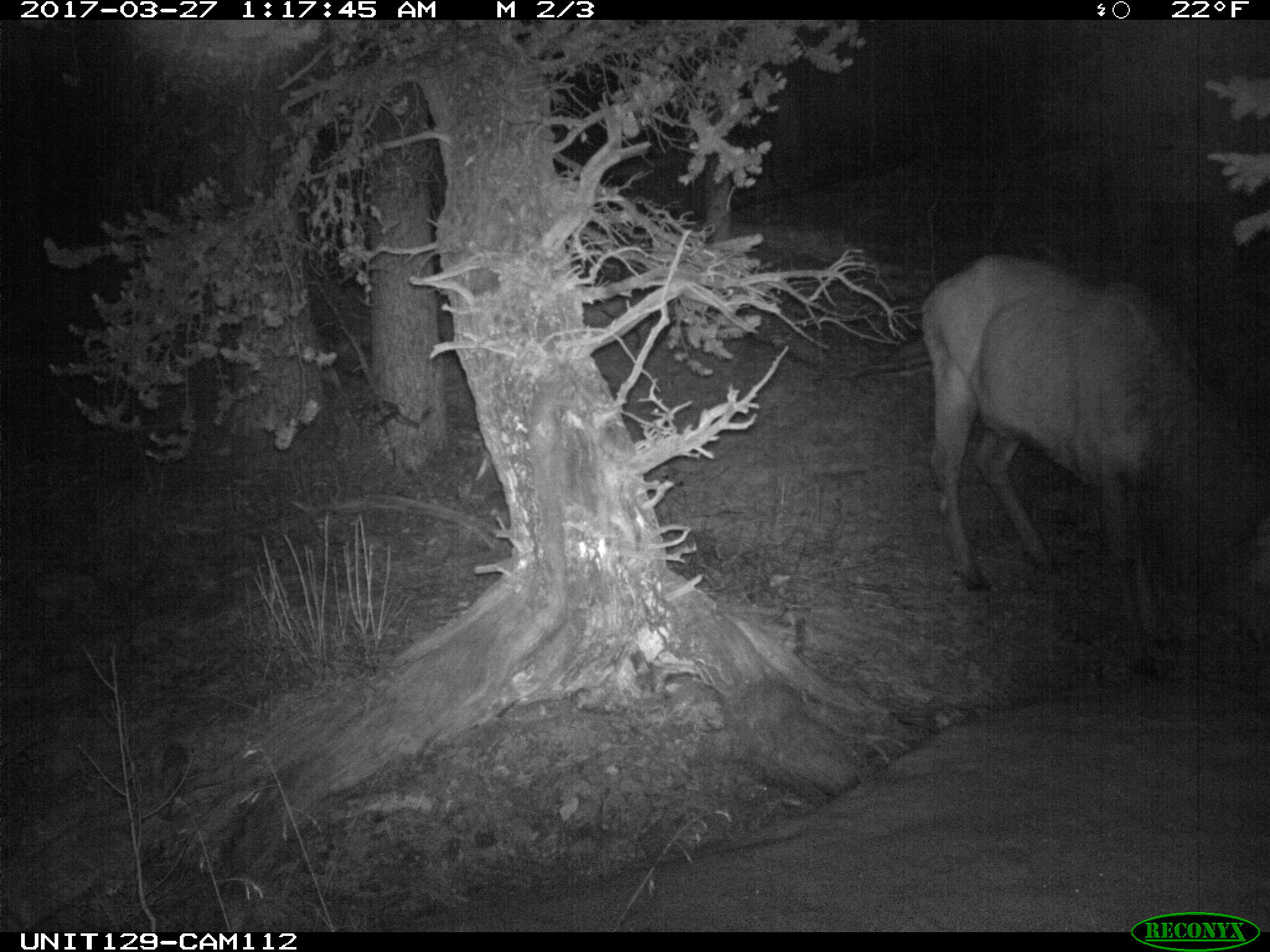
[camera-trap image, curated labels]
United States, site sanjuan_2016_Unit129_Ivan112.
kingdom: Animalia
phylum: Chordata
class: Mammalia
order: Artiodactyla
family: Cervidae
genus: Cervus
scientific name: Cervus elaphus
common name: red deer